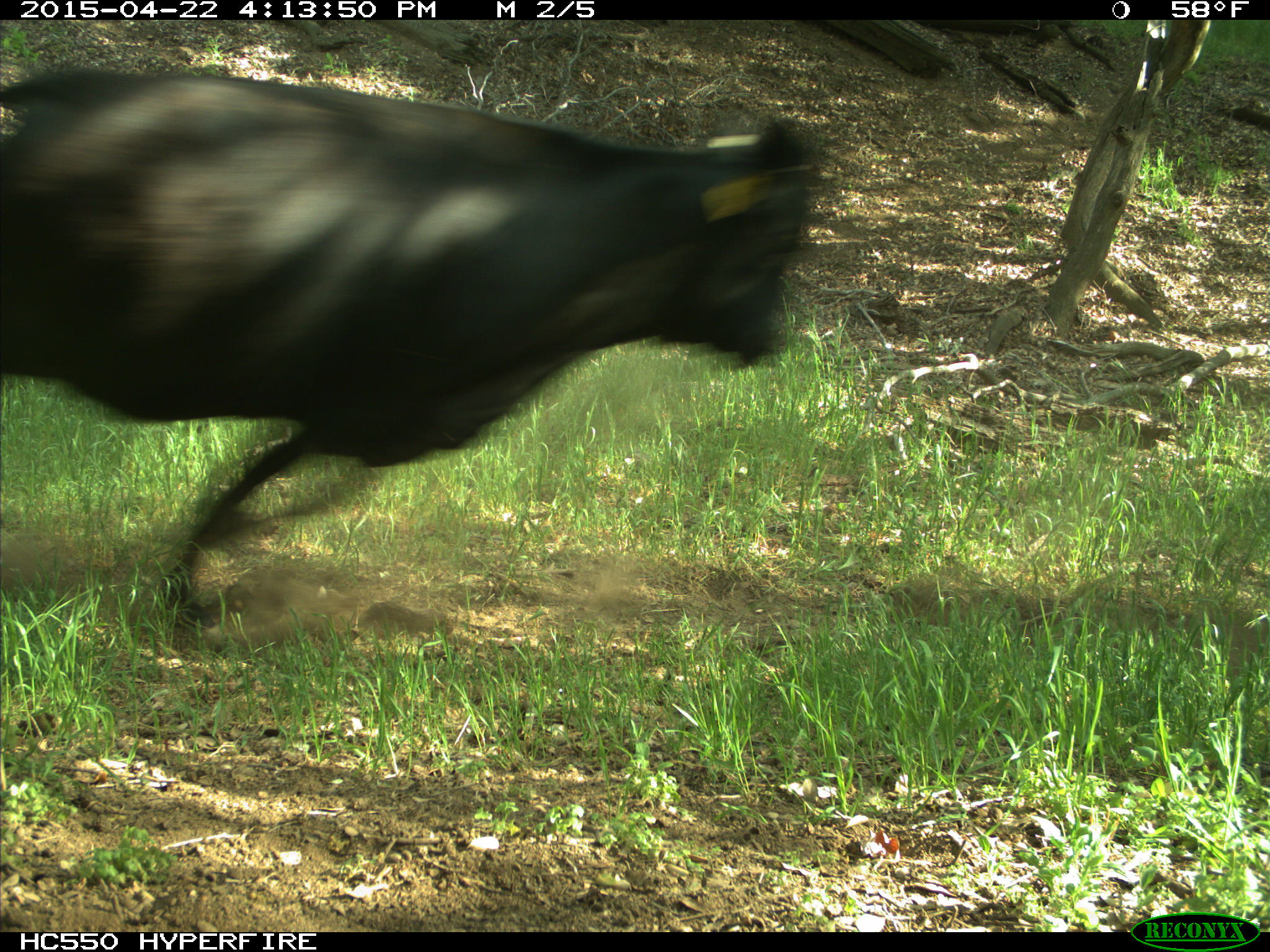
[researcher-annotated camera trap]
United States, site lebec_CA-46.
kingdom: Animalia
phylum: Chordata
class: Mammalia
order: Artiodactyla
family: Bovidae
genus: Bos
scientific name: Bos taurus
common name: domestic cow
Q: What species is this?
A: Bos taurus (domestic cow).